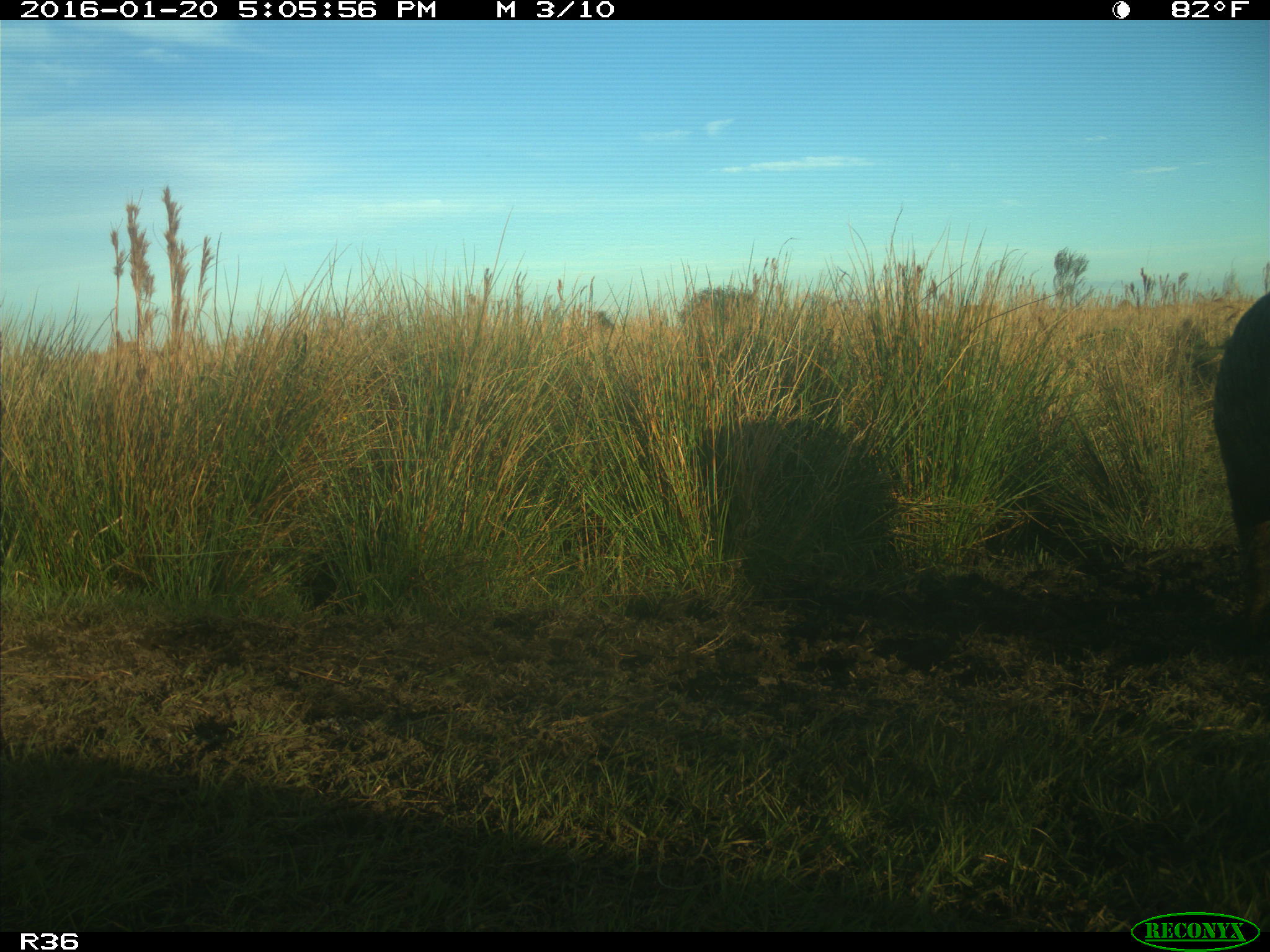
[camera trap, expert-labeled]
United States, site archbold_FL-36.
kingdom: Animalia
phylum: Chordata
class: Mammalia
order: Artiodactyla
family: Suidae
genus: Sus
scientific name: Sus scrofa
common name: wild boar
Sus scrofa (wild boar).